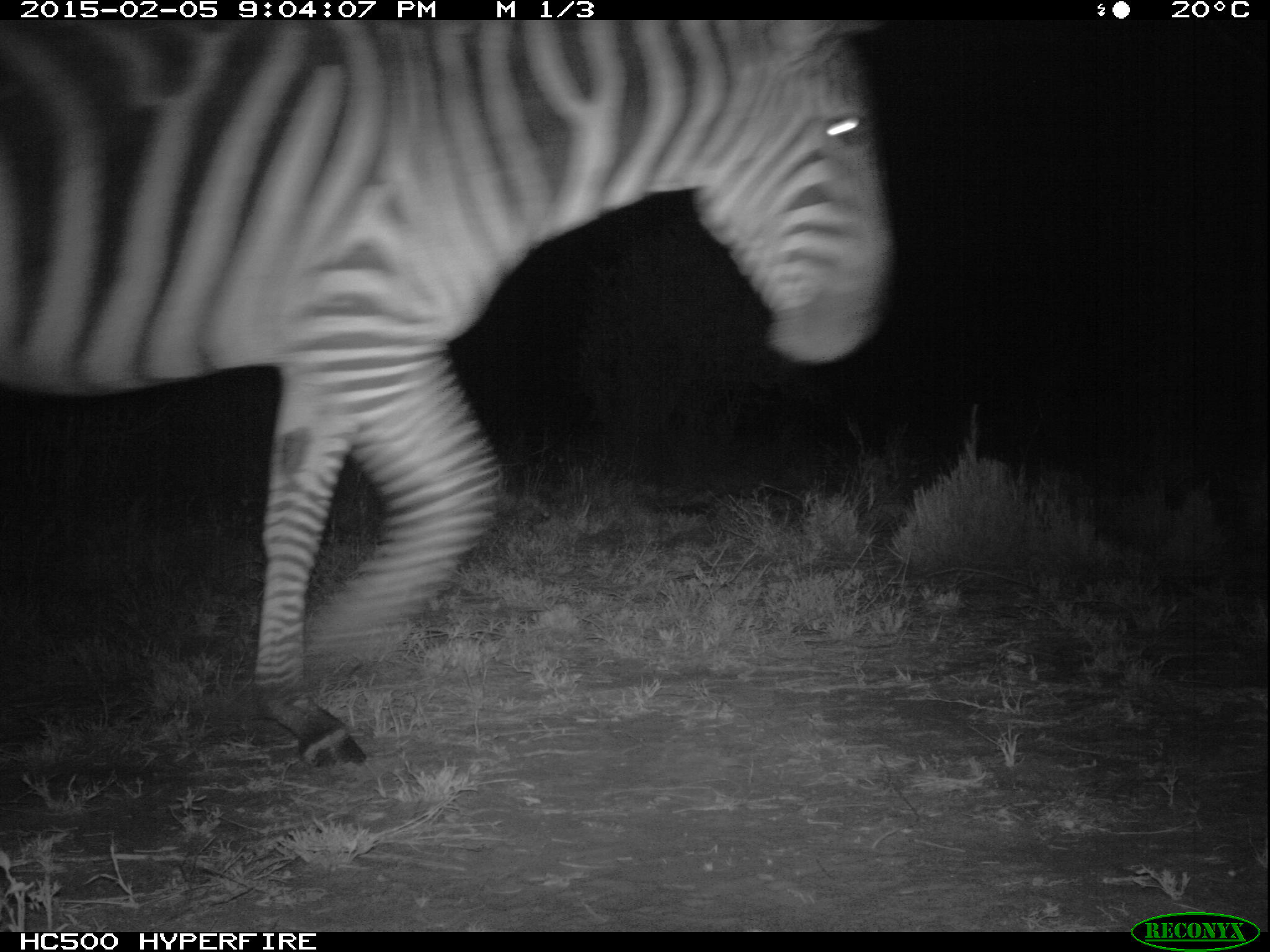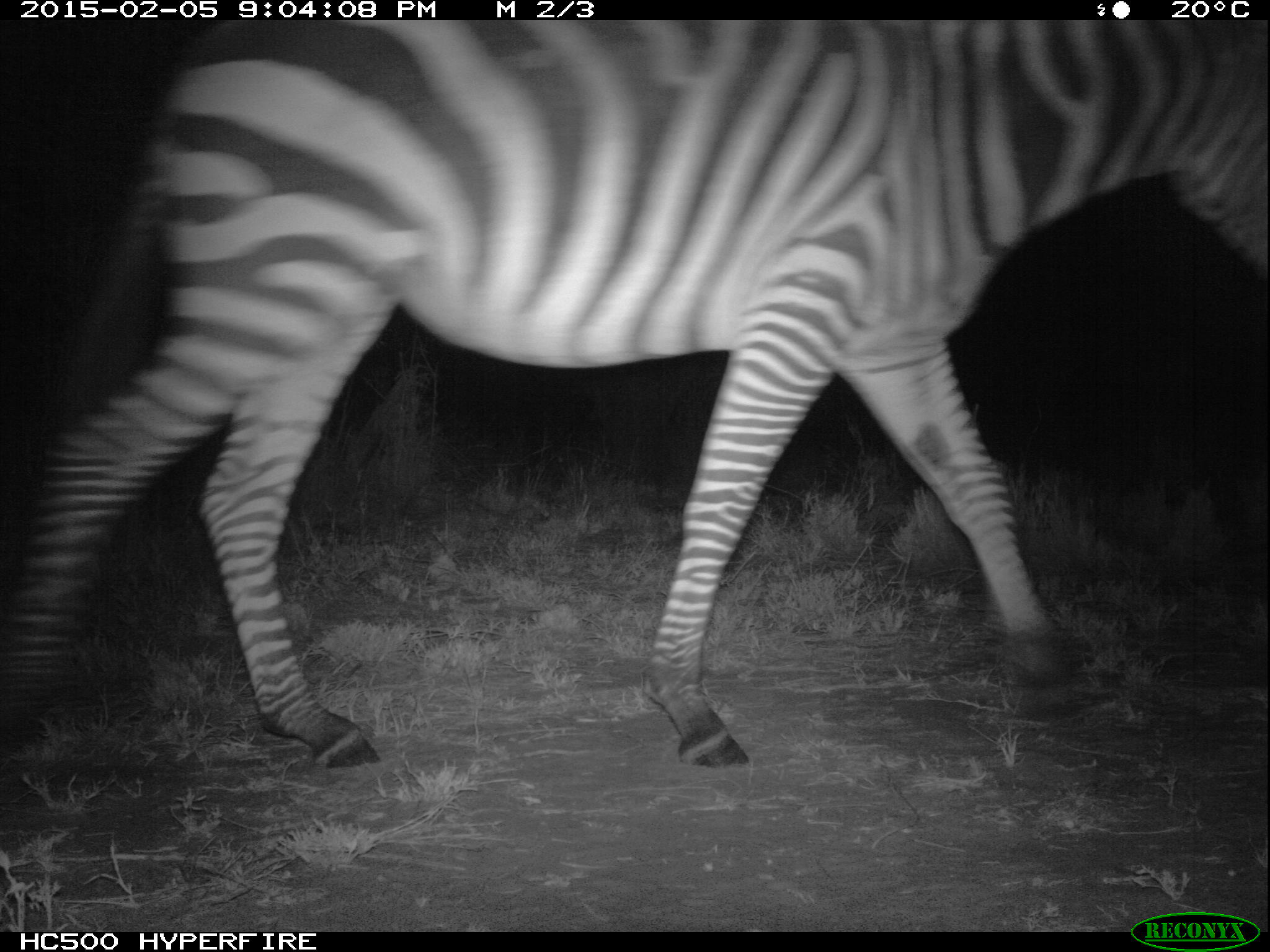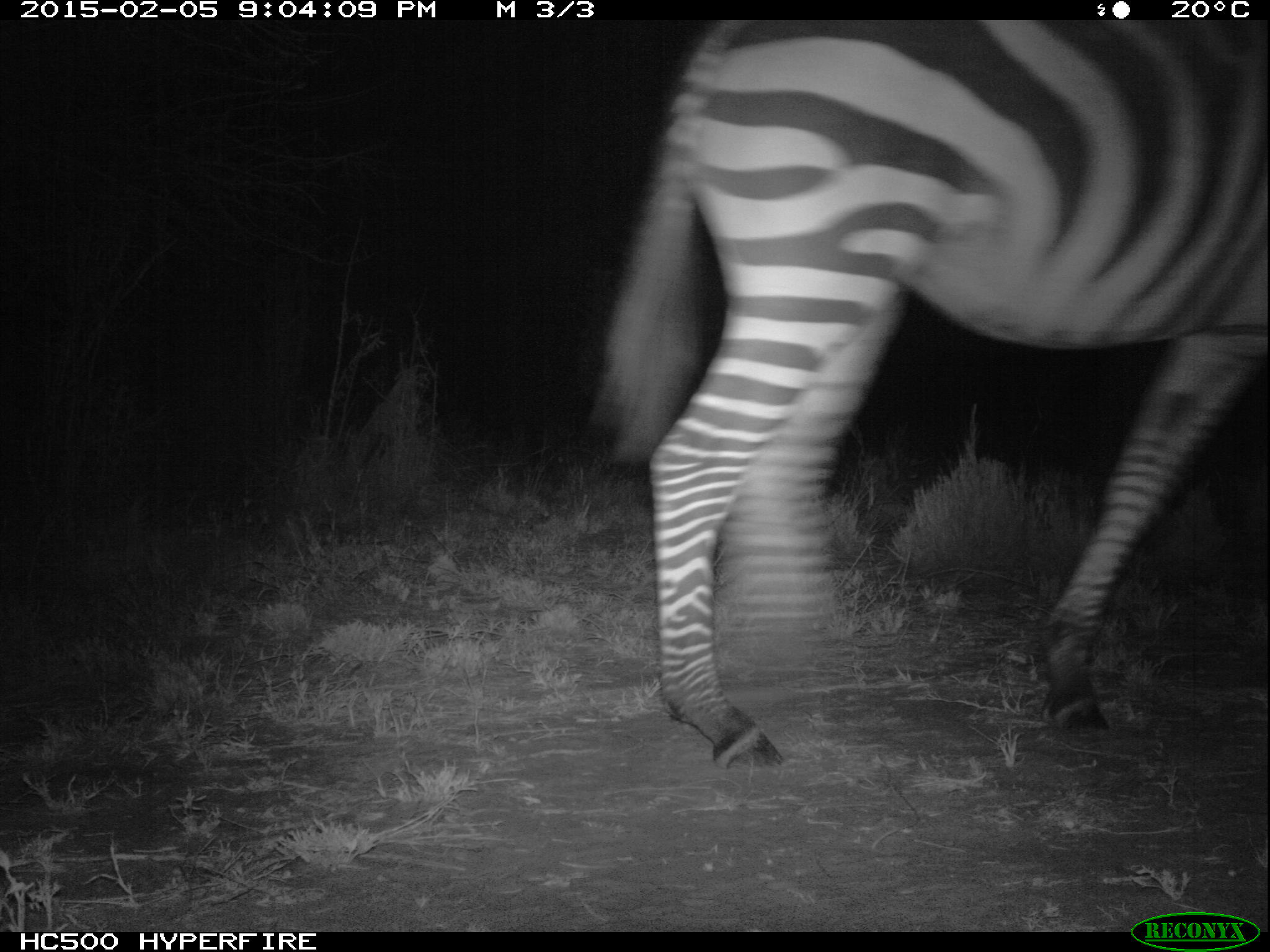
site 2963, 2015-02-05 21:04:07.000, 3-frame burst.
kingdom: Animalia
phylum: Chordata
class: Mammalia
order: Perissodactyla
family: Equidae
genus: Equus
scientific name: Equus quagga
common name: plains zebra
Equus quagga (plains zebra), count 1.